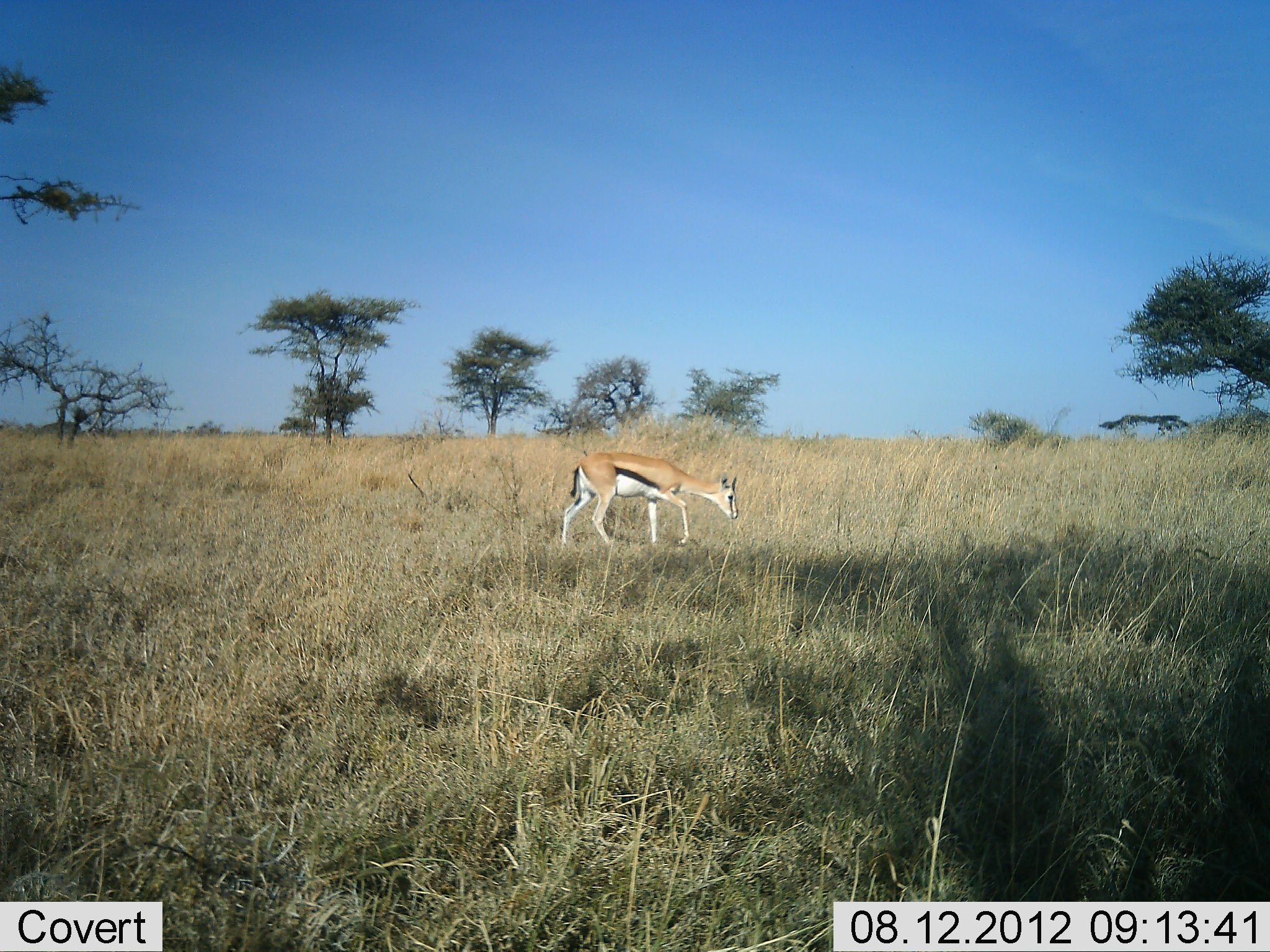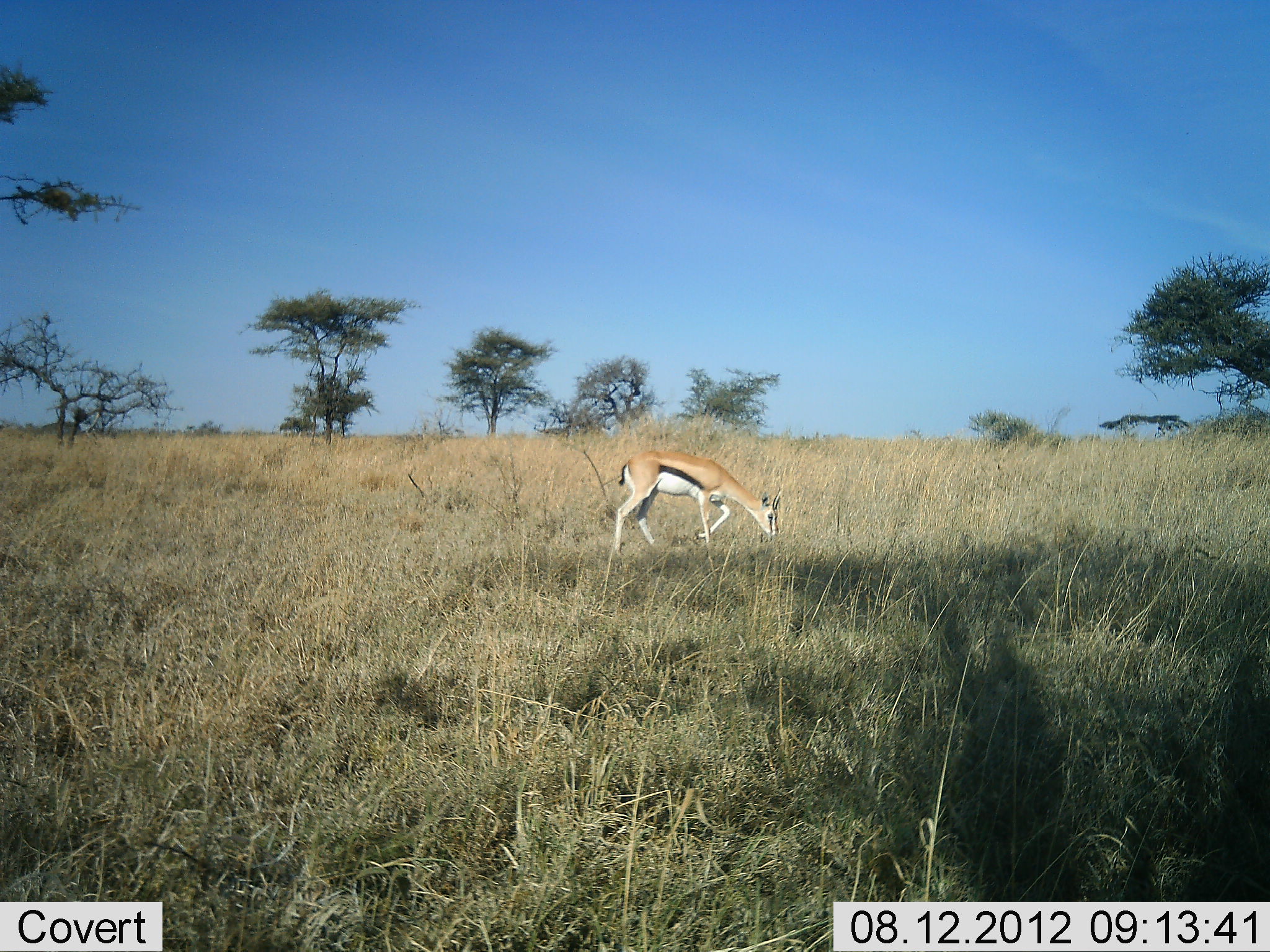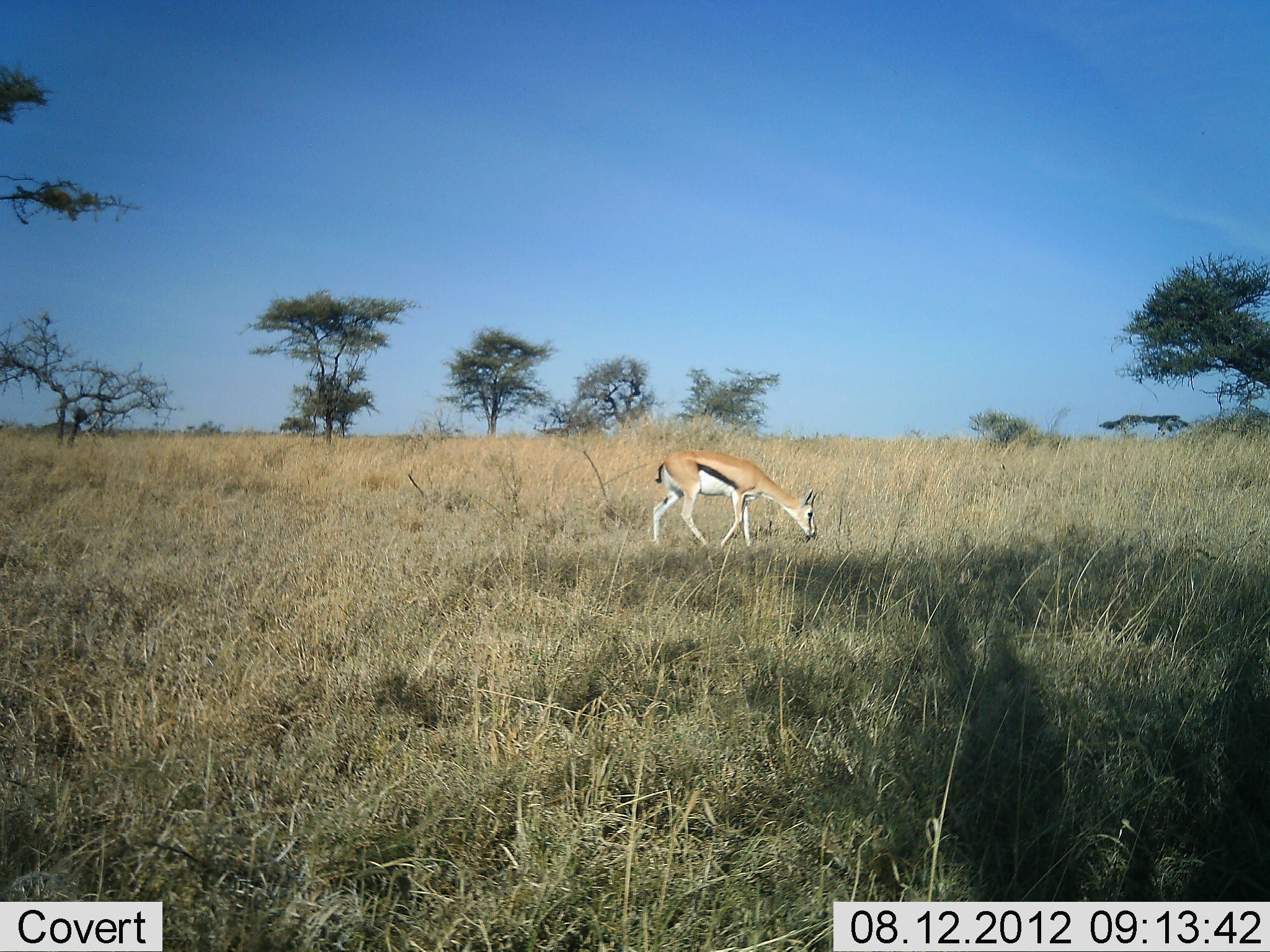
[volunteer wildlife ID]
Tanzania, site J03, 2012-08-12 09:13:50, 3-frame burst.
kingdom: Animalia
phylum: Chordata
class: Mammalia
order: Artiodactyla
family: Bovidae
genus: Eudorcas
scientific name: Eudorcas thomsonii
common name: thomson's gazelle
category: gazellethomsons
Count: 1.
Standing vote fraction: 0%.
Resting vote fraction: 0%.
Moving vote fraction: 70%.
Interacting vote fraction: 0%.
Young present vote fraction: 0%.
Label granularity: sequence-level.